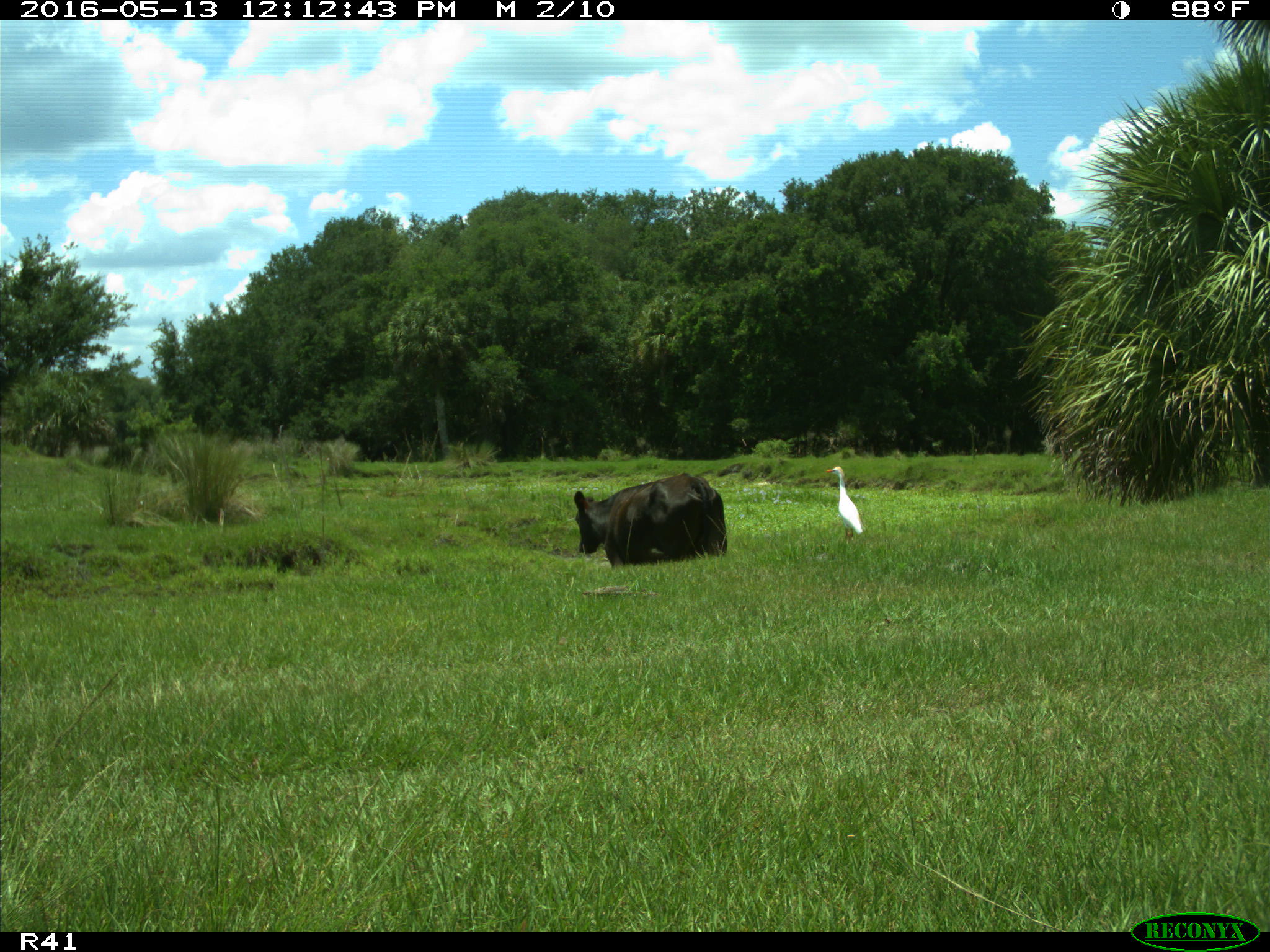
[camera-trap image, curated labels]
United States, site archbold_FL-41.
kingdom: Animalia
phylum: Chordata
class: Mammalia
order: Artiodactyla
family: Bovidae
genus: Bos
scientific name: Bos taurus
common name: domestic cow